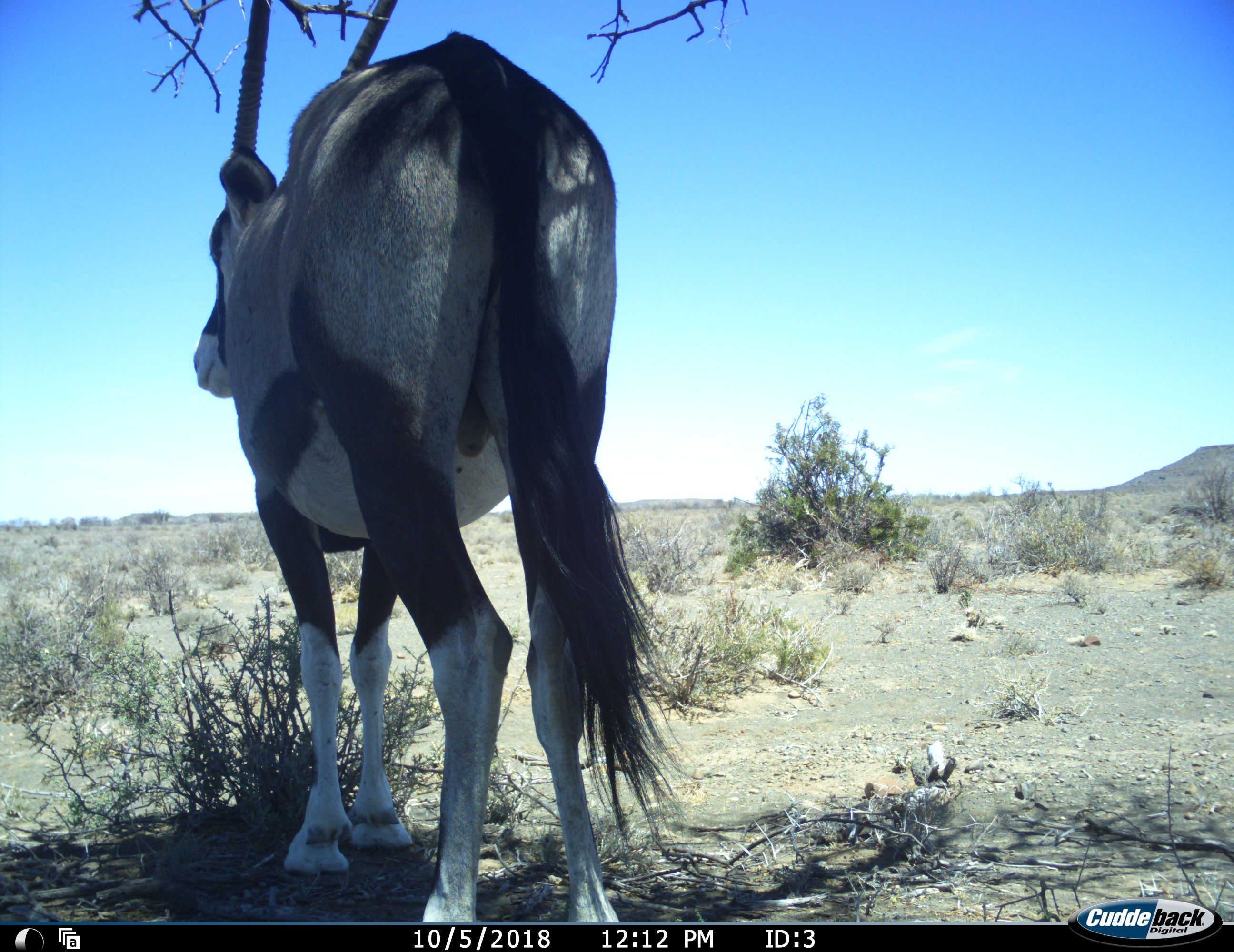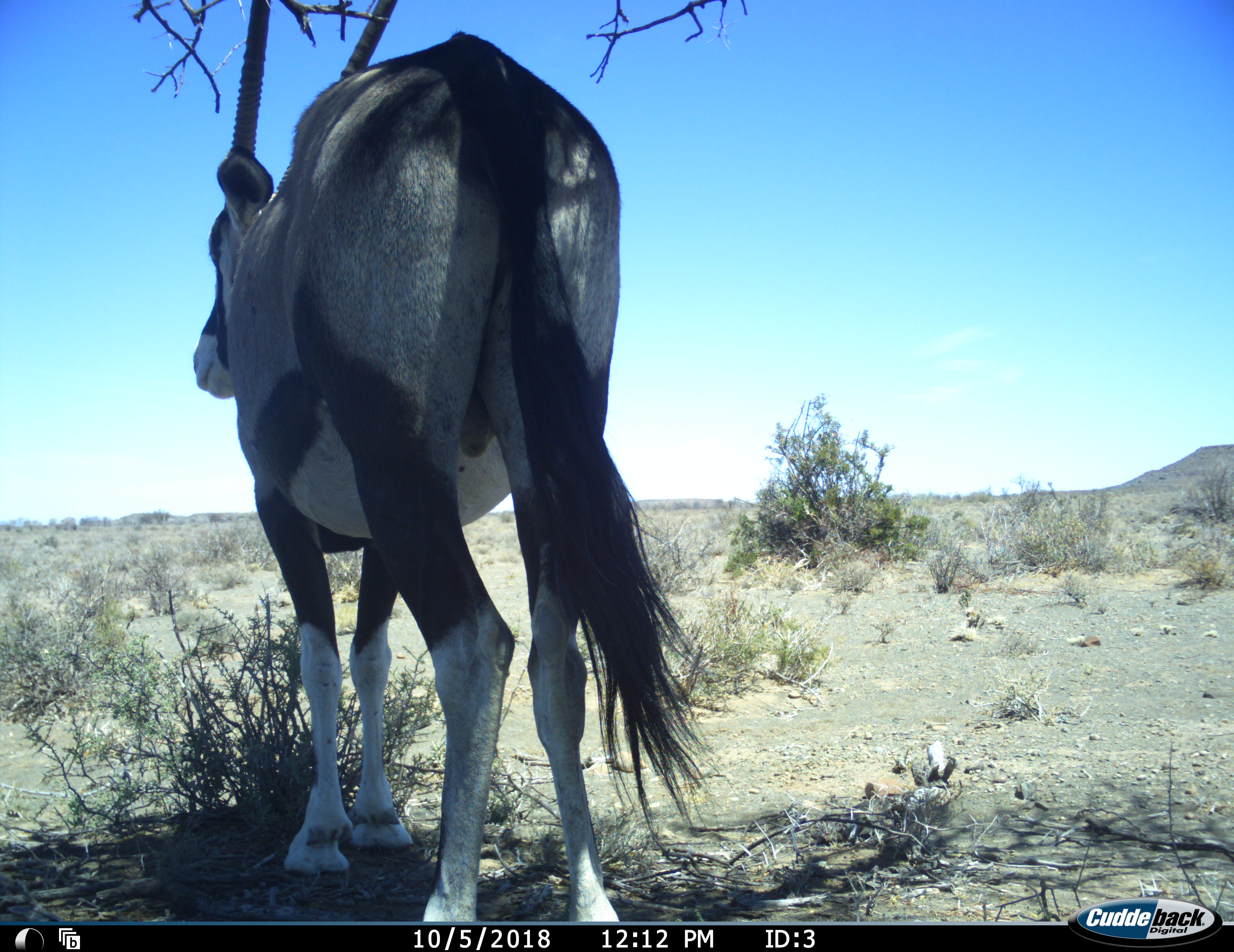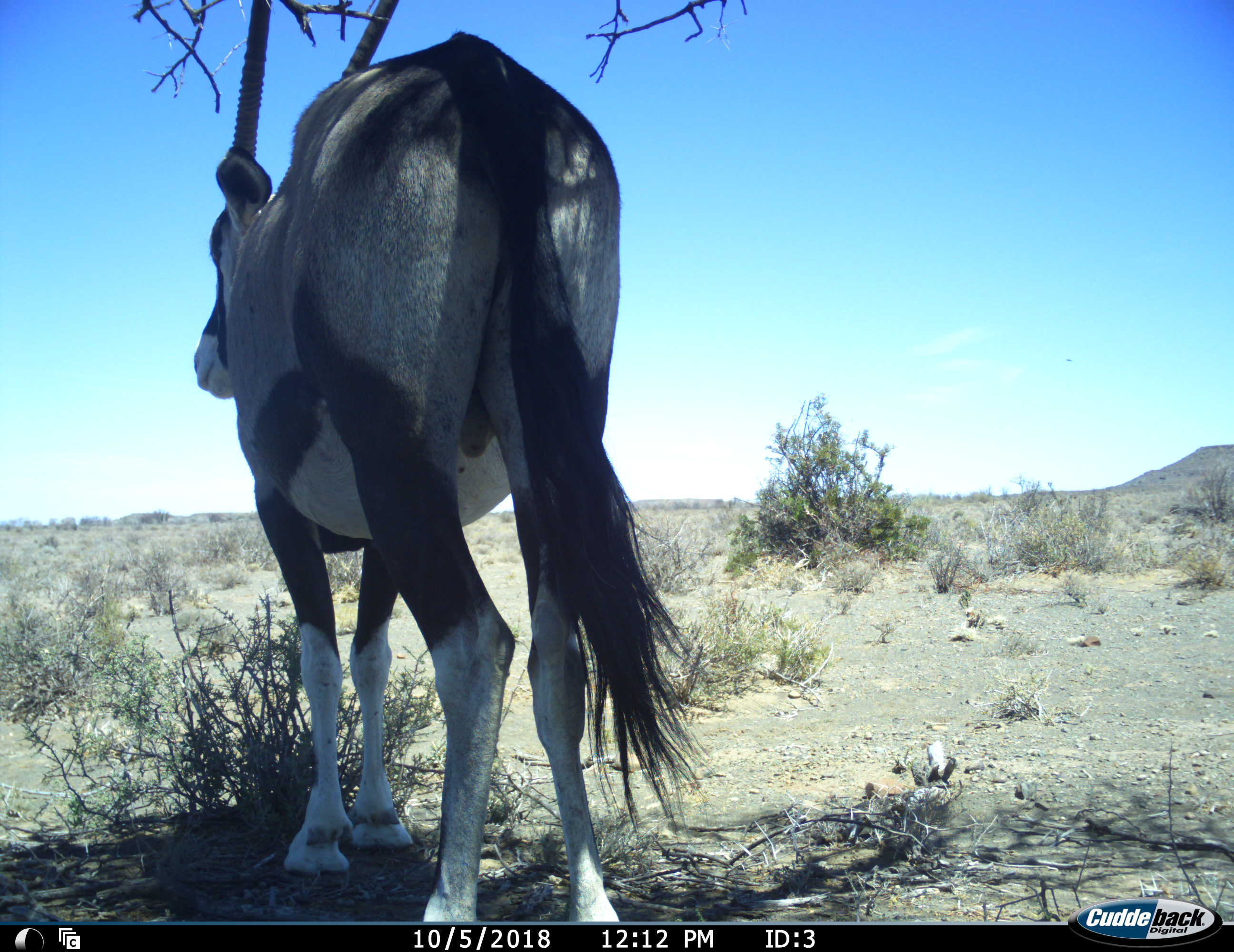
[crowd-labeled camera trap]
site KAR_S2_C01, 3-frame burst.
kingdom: Animalia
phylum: Chordata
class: Mammalia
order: Artiodactyla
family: Bovidae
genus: Oryx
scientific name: Oryx gazella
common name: gemsbok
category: oryx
Oryx (gemsbok) (Oryx gazella), count 1. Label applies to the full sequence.